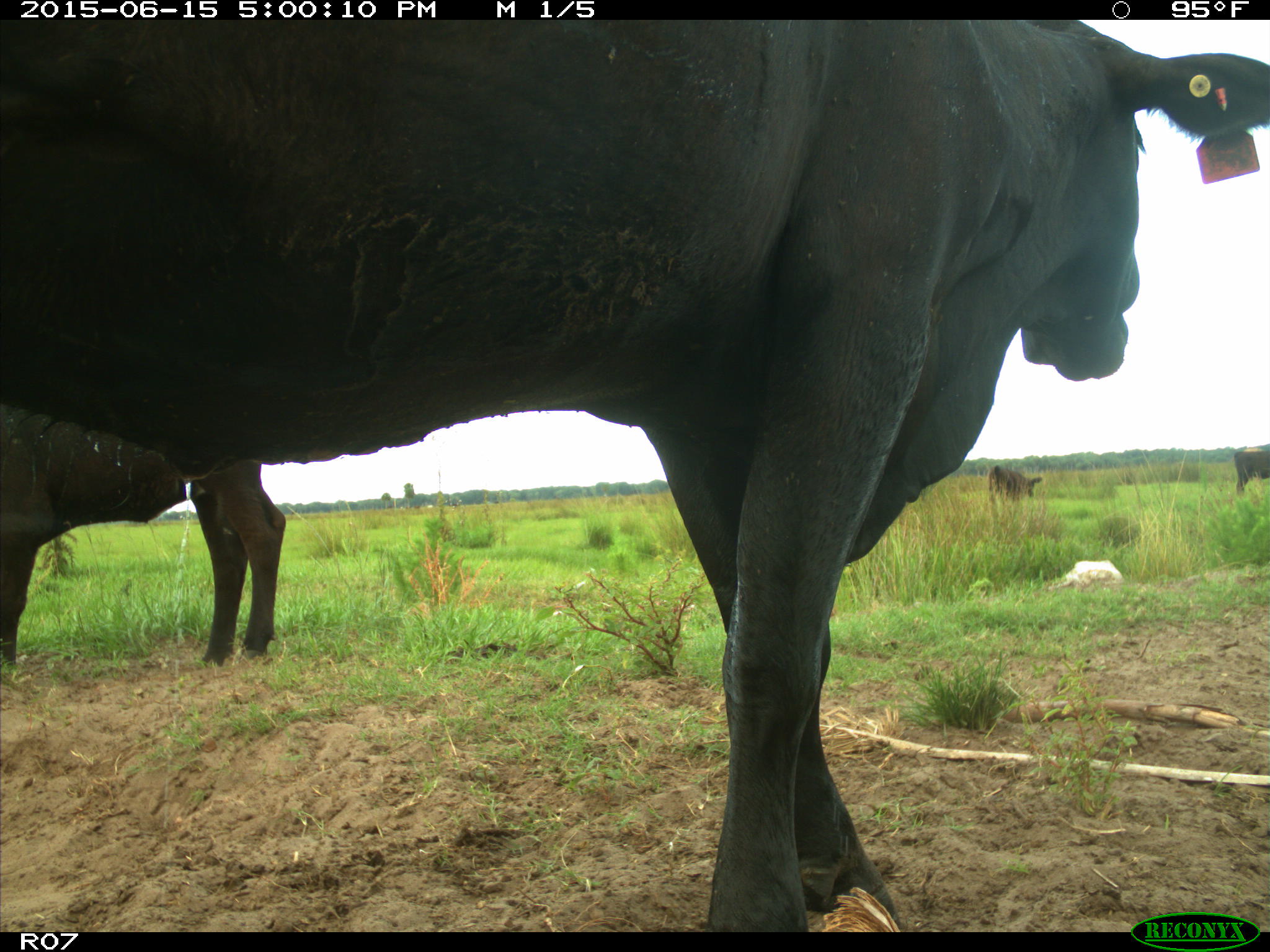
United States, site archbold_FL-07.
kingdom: Animalia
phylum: Chordata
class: Mammalia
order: Artiodactyla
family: Bovidae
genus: Bos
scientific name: Bos taurus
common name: domestic cow